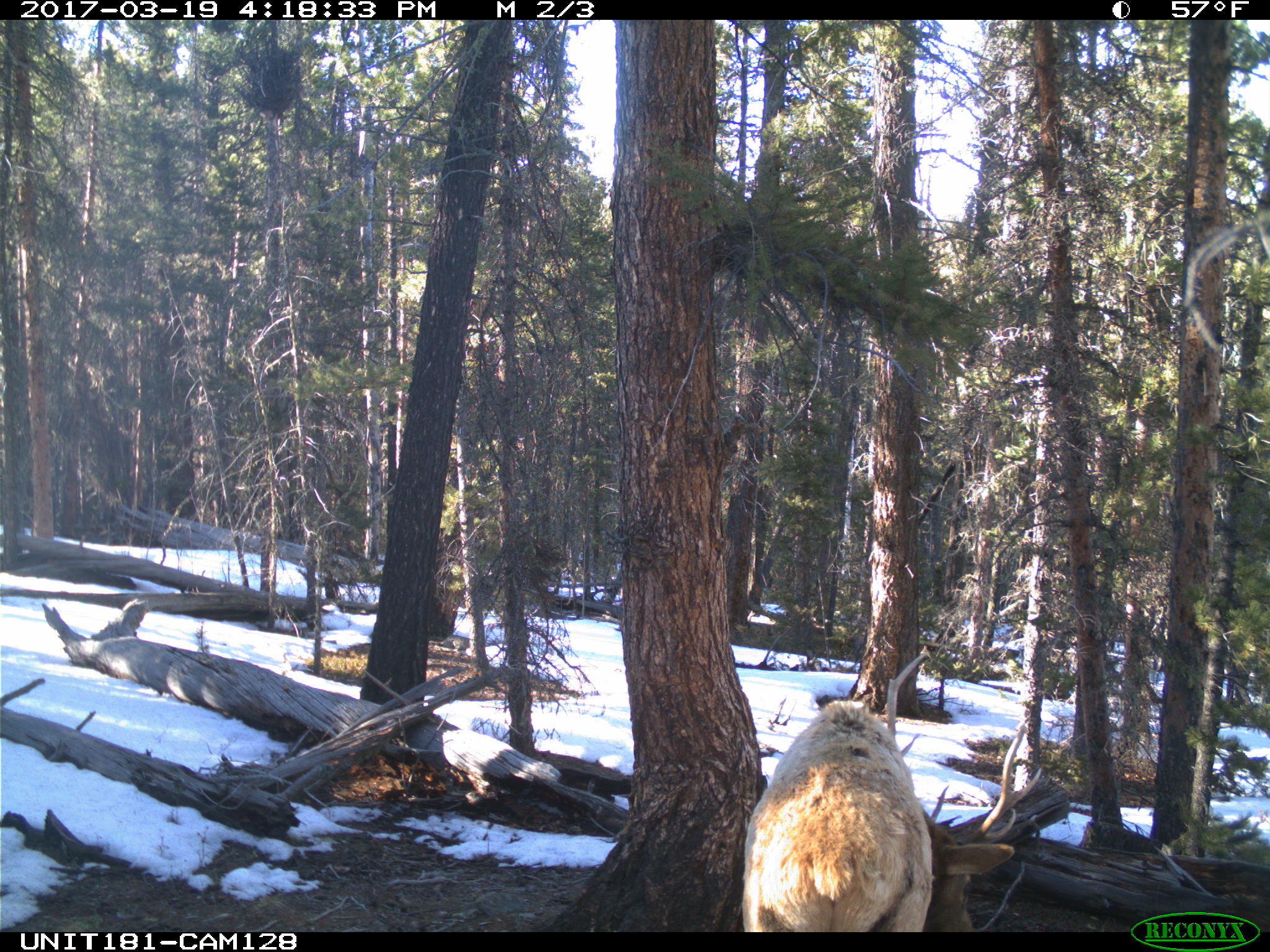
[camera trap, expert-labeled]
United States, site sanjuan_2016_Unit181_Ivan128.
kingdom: Animalia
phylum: Chordata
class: Mammalia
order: Artiodactyla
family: Cervidae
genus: Cervus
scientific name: Cervus elaphus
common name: red deer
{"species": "Cervus elaphus (red deer)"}